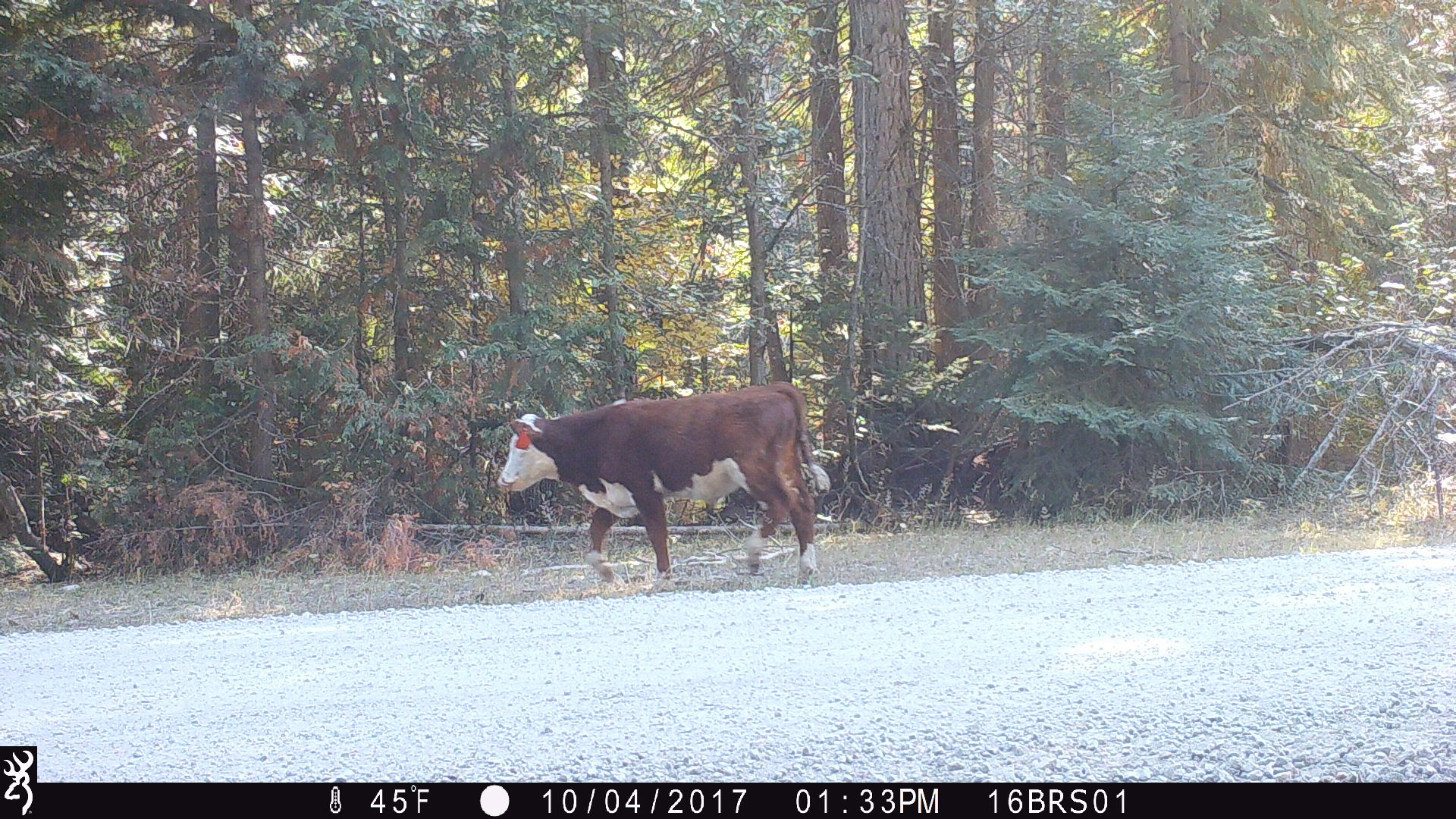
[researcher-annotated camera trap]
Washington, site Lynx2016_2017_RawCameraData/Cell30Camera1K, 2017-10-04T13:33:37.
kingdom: Animalia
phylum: Chordata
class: Mammalia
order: Artiodactyla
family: Bovidae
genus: Bos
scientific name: Bos taurus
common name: domestic cattle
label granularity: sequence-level